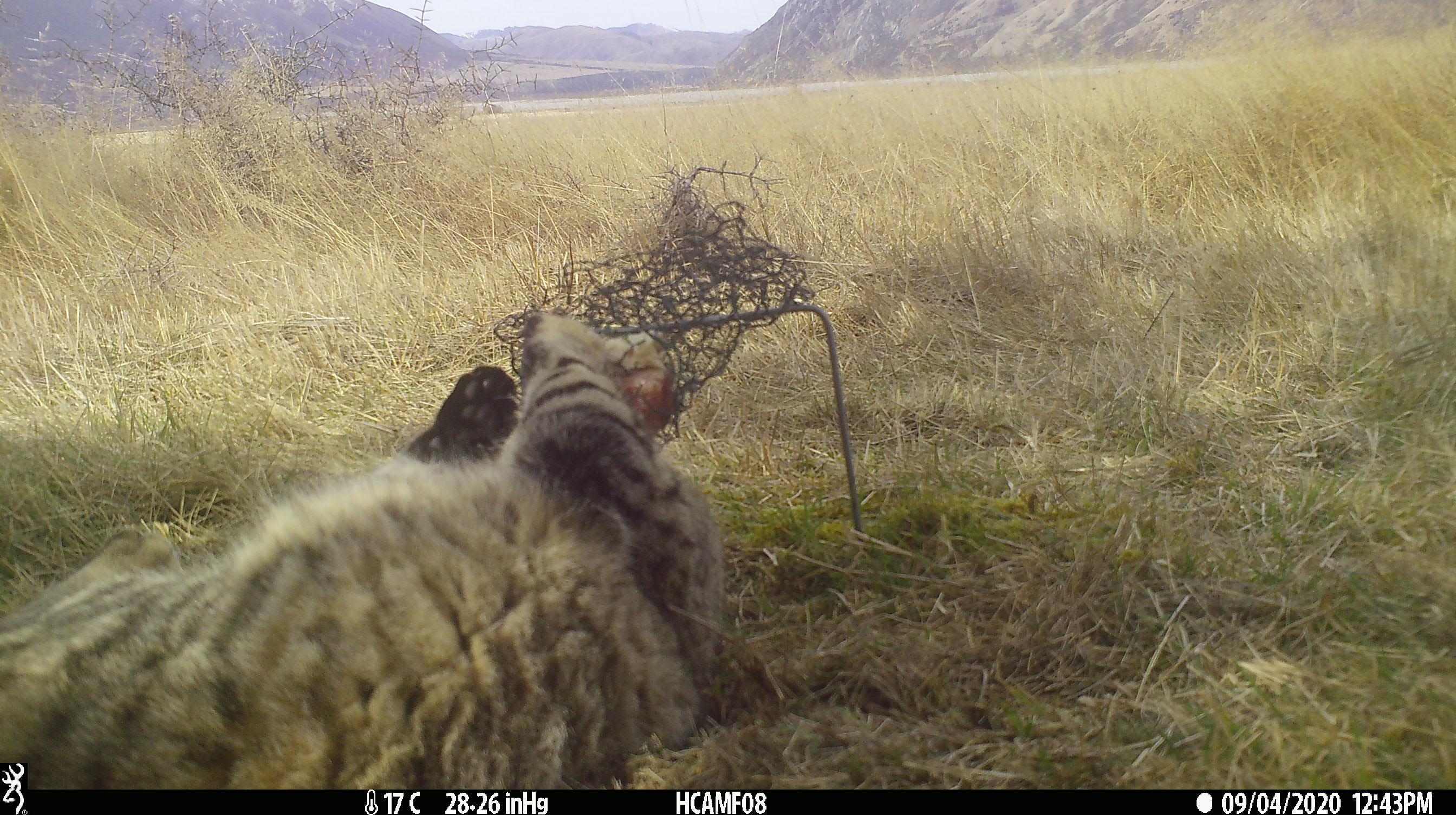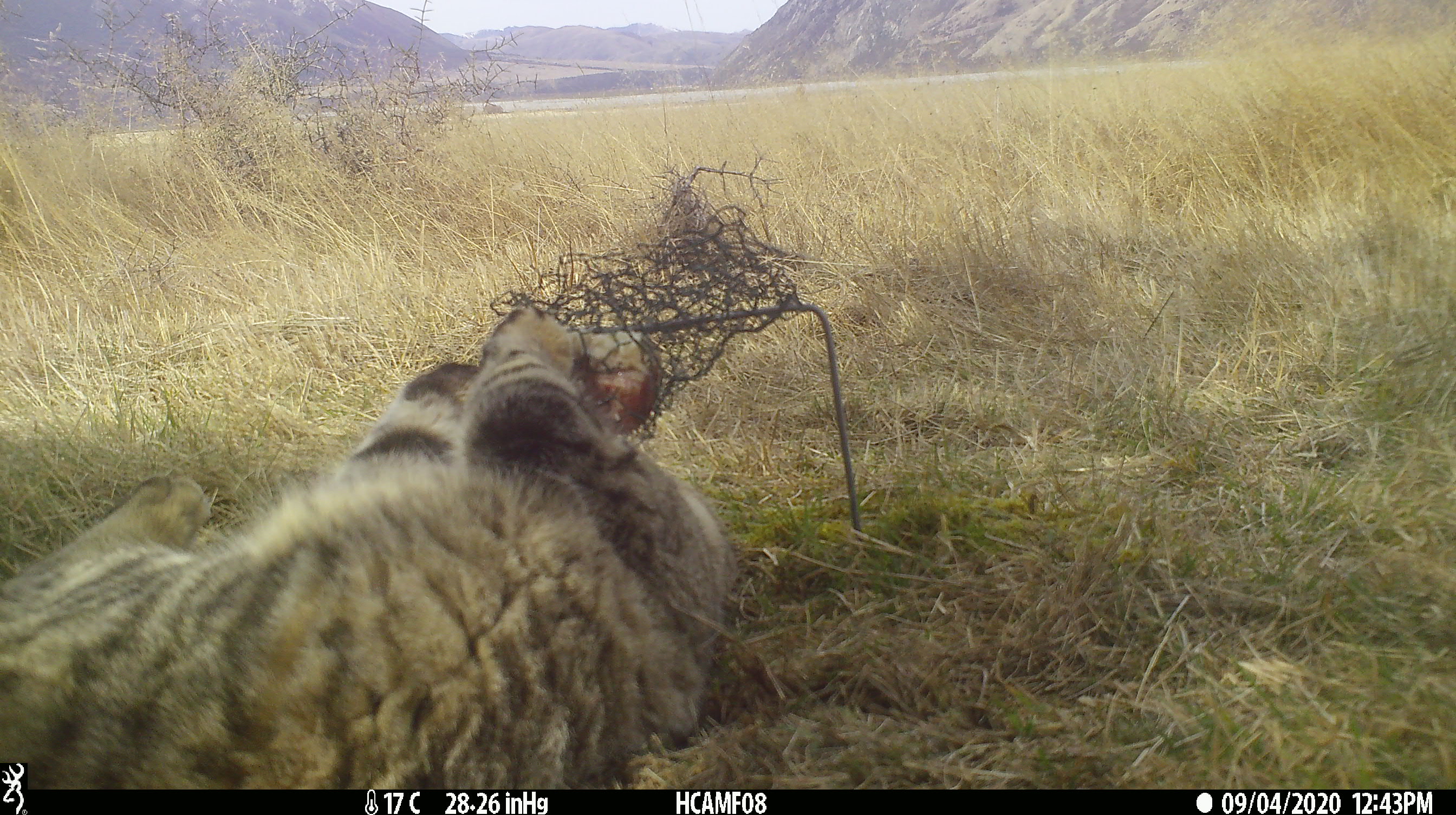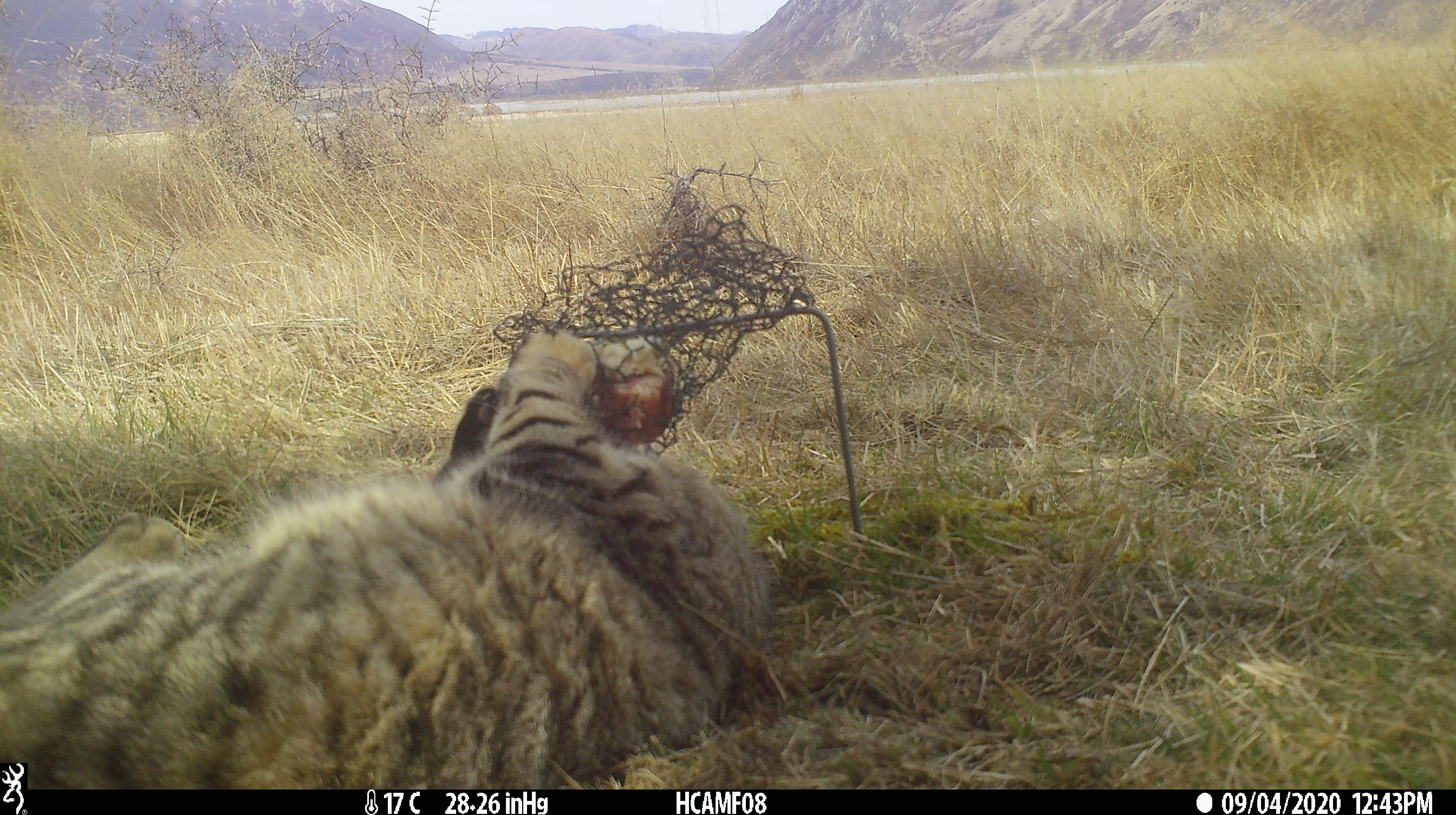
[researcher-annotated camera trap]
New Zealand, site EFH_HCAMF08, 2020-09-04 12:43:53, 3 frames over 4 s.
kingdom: Animalia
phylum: Chordata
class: Mammalia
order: Carnivora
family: Felidae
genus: Felis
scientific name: Felis catus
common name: domestic cat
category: cat